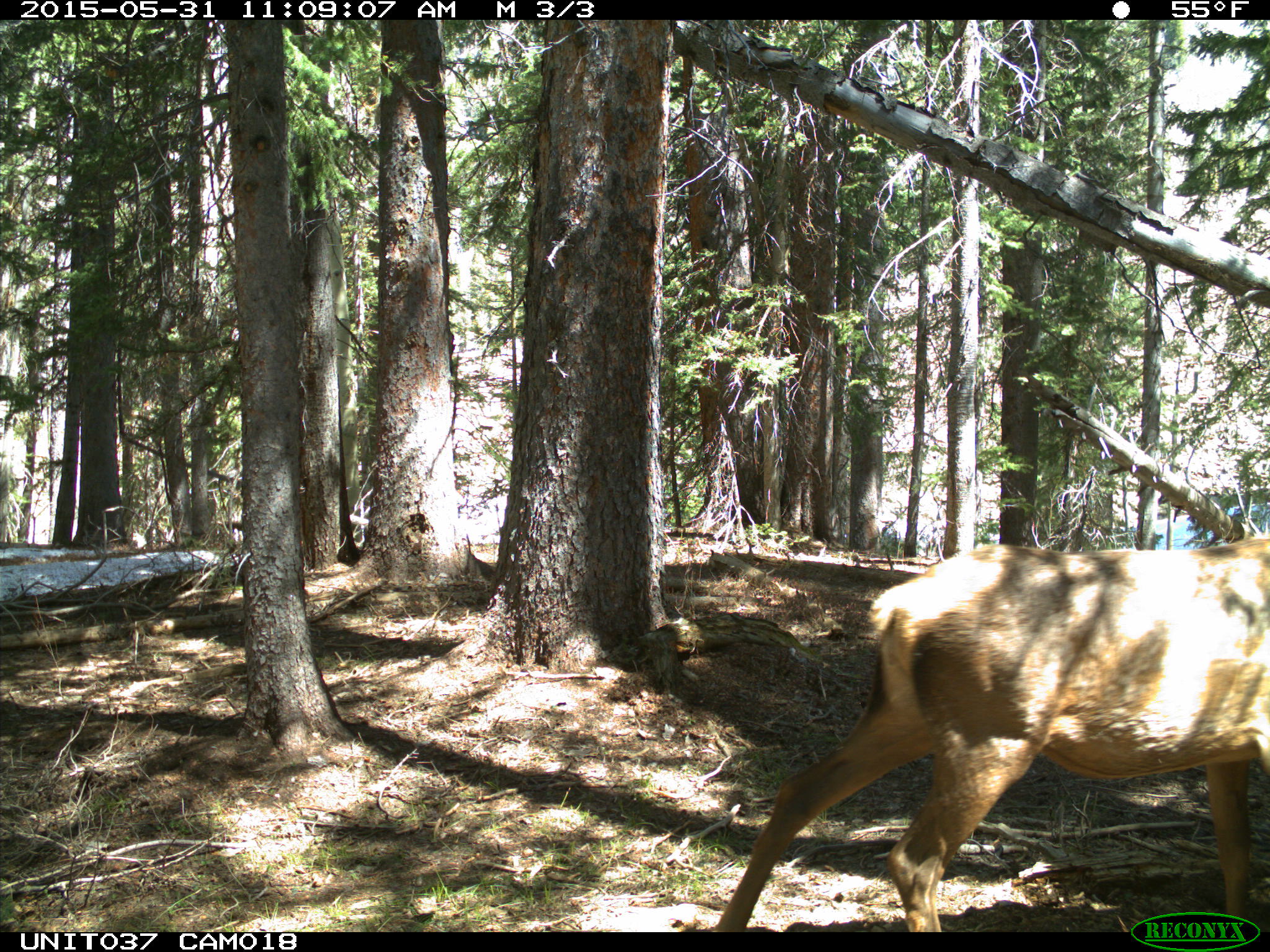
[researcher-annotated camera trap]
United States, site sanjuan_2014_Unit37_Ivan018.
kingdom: Animalia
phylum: Chordata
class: Mammalia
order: Artiodactyla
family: Cervidae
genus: Cervus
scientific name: Cervus elaphus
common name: red deer